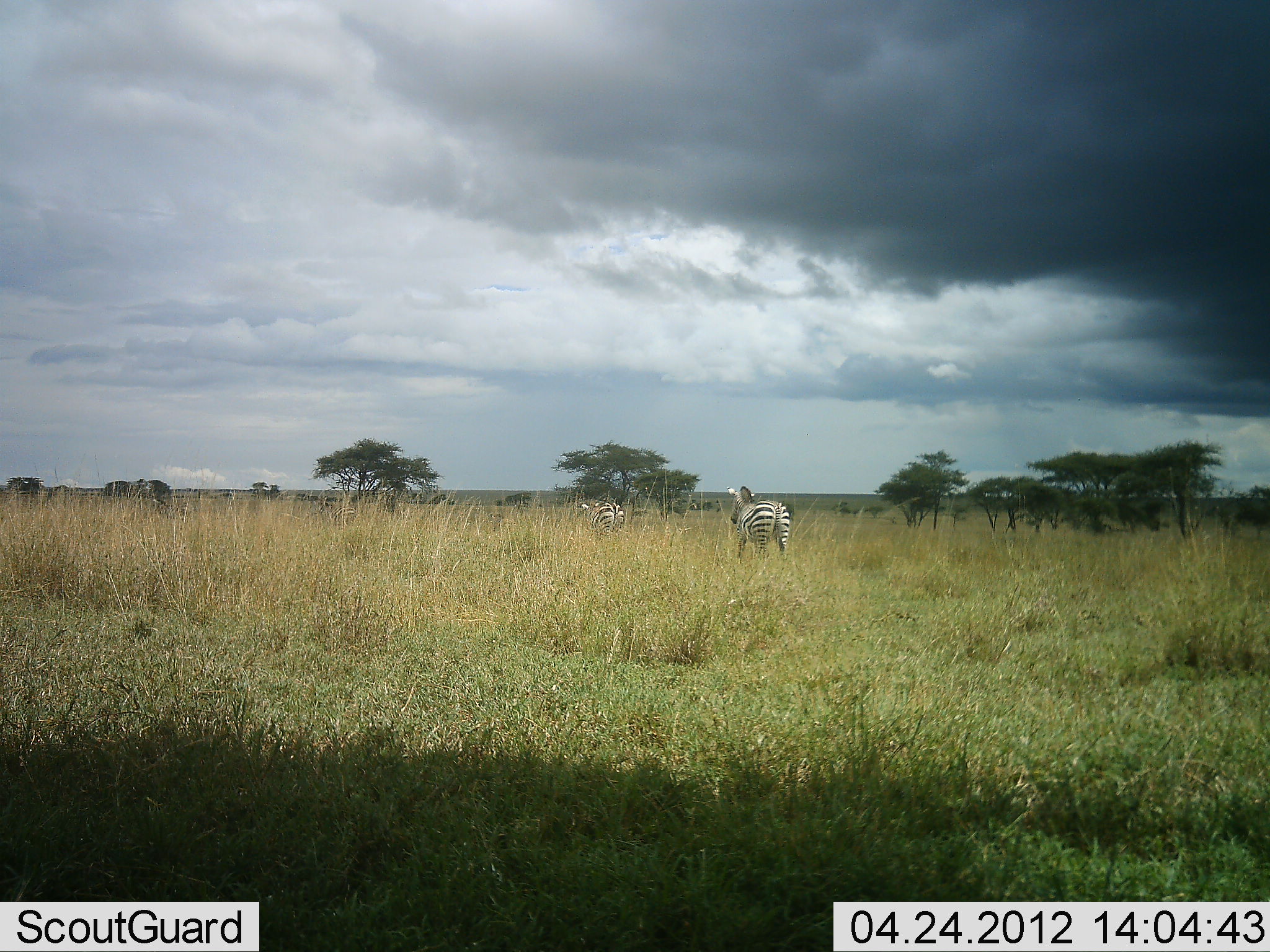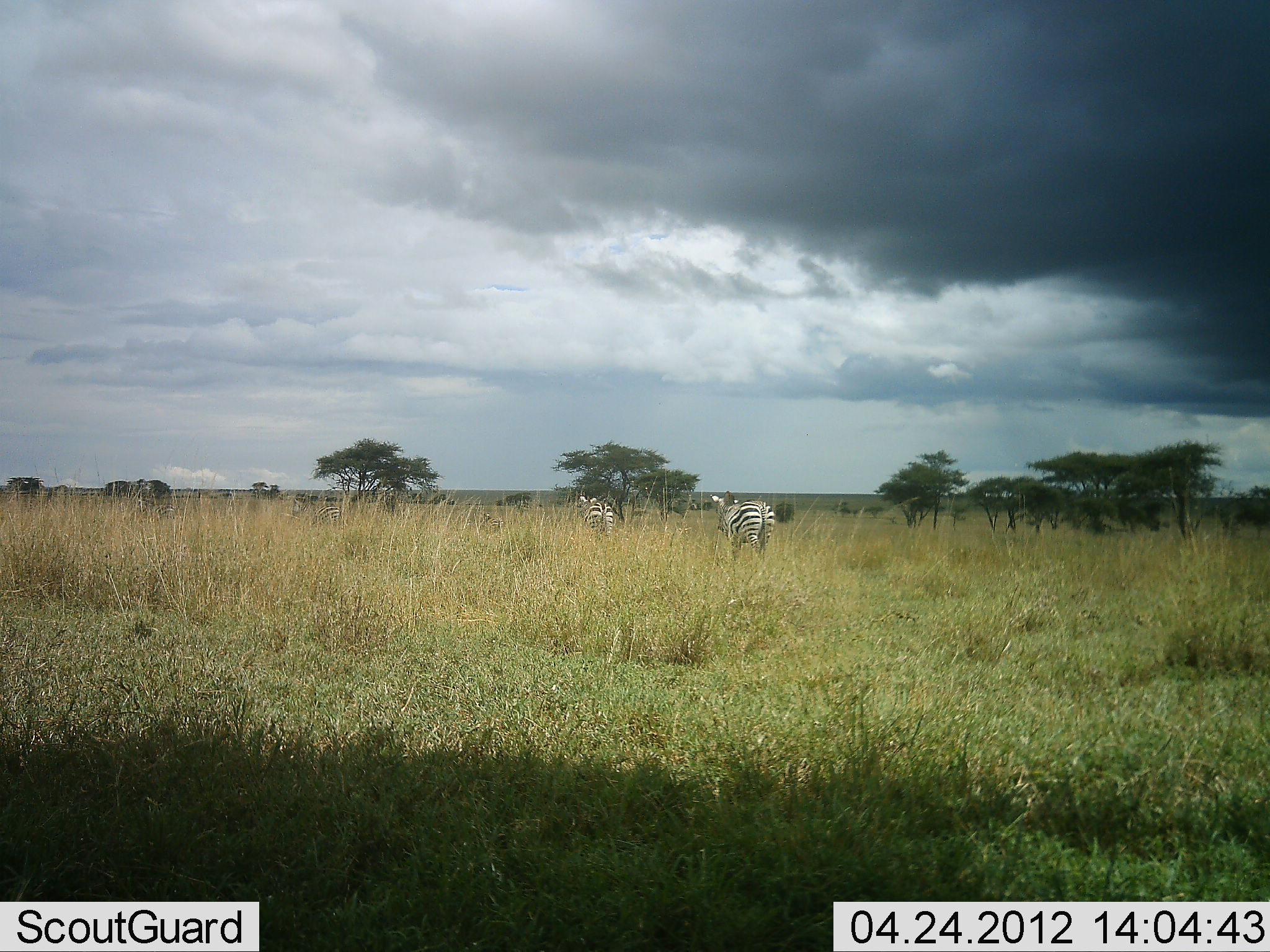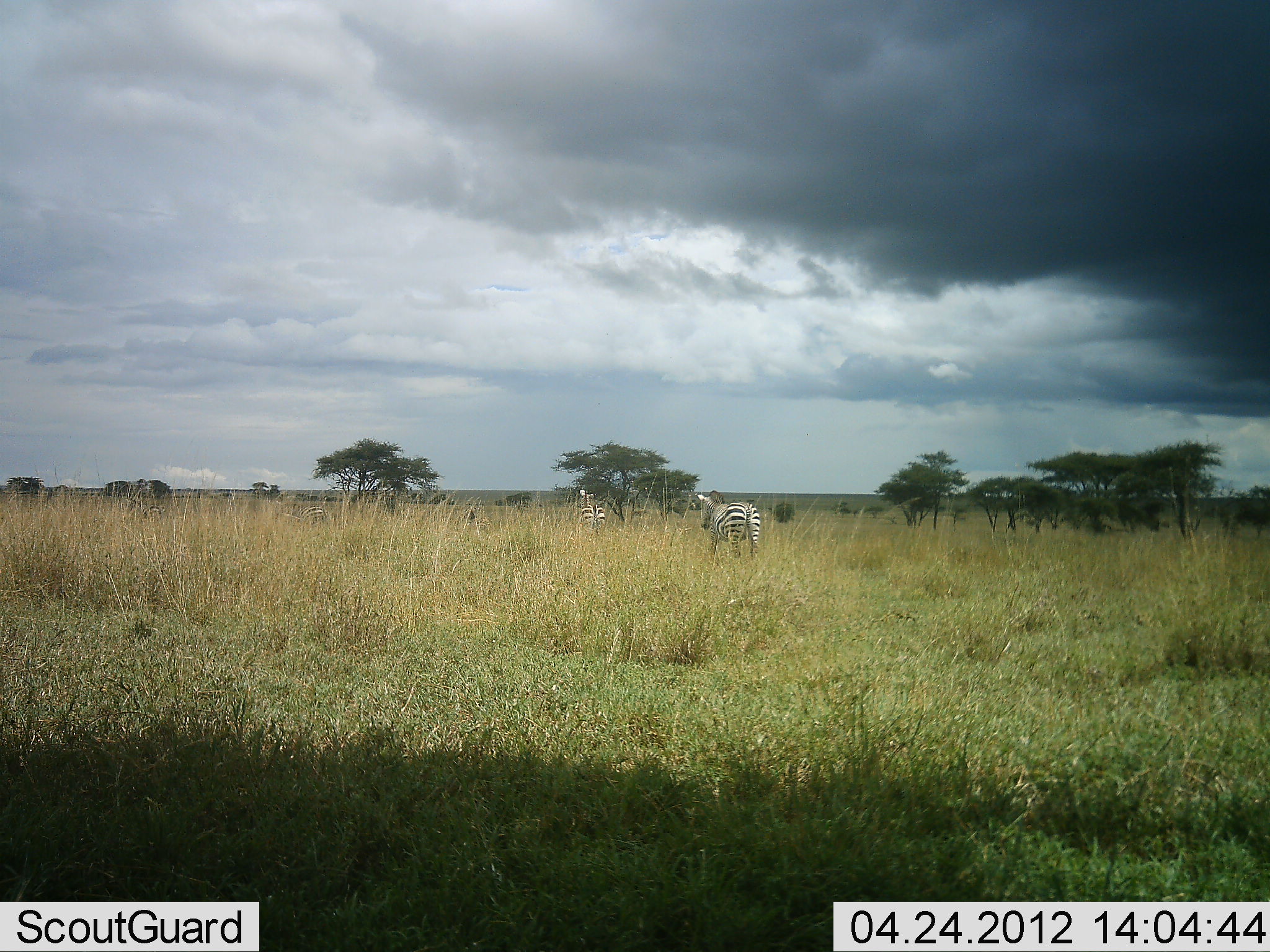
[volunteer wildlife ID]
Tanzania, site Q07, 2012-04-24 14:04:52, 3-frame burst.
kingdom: Animalia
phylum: Chordata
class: Mammalia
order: Perissodactyla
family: Equidae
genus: Equus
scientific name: Equus quagga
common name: plains zebra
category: zebra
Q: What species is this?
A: Zebra (plains zebra) (Equus quagga).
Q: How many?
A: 5.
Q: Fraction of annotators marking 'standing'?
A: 10%.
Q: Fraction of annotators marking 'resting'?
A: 0%.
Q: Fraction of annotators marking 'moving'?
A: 95%.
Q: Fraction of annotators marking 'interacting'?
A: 0%.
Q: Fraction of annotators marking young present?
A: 5%.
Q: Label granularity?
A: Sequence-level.